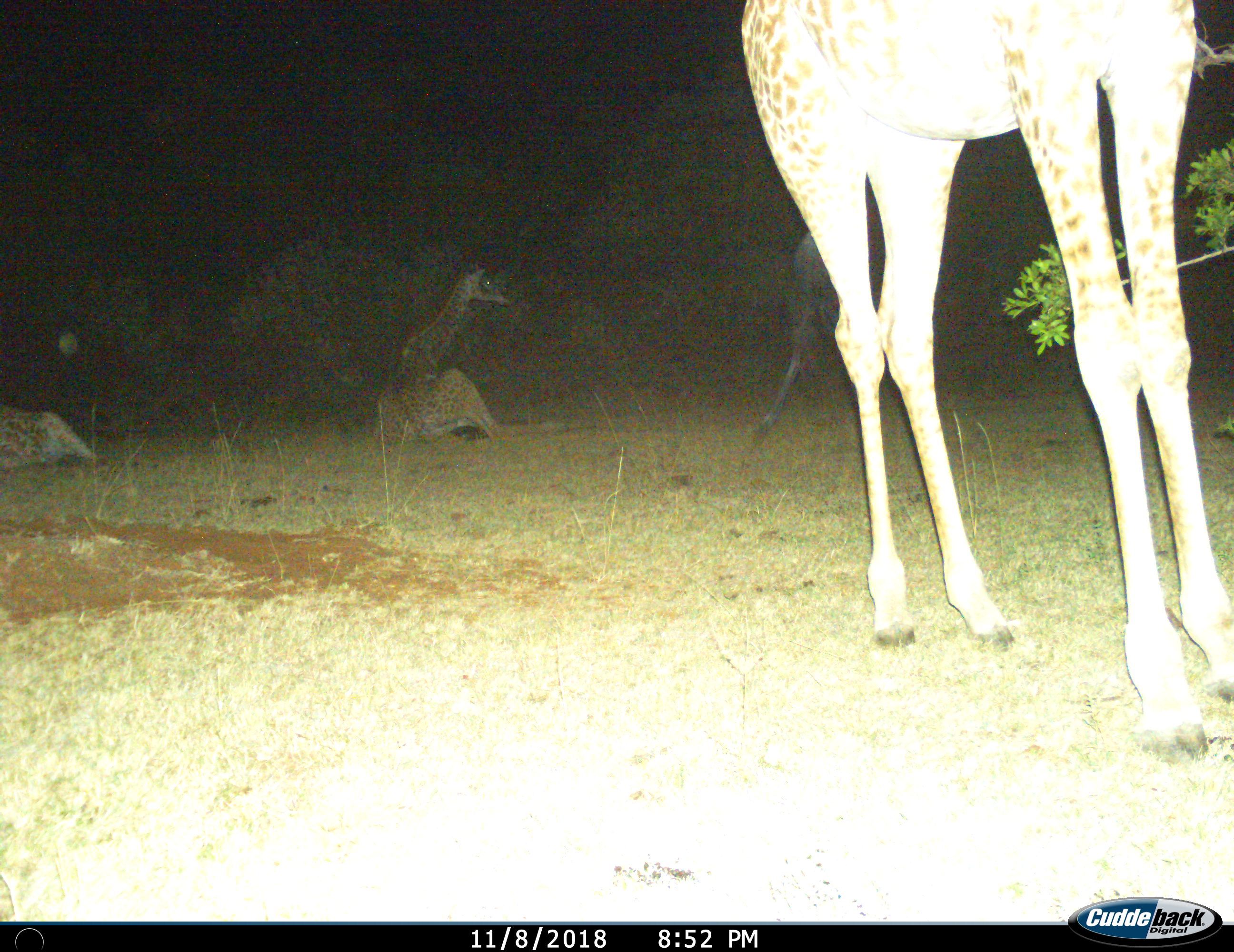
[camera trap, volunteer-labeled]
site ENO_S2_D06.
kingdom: Animalia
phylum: Chordata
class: Mammalia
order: Artiodactyla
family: Giraffidae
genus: Giraffa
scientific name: Giraffa camelopardalis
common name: giraffe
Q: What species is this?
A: Giraffe (Giraffa camelopardalis).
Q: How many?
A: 3.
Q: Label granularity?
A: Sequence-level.